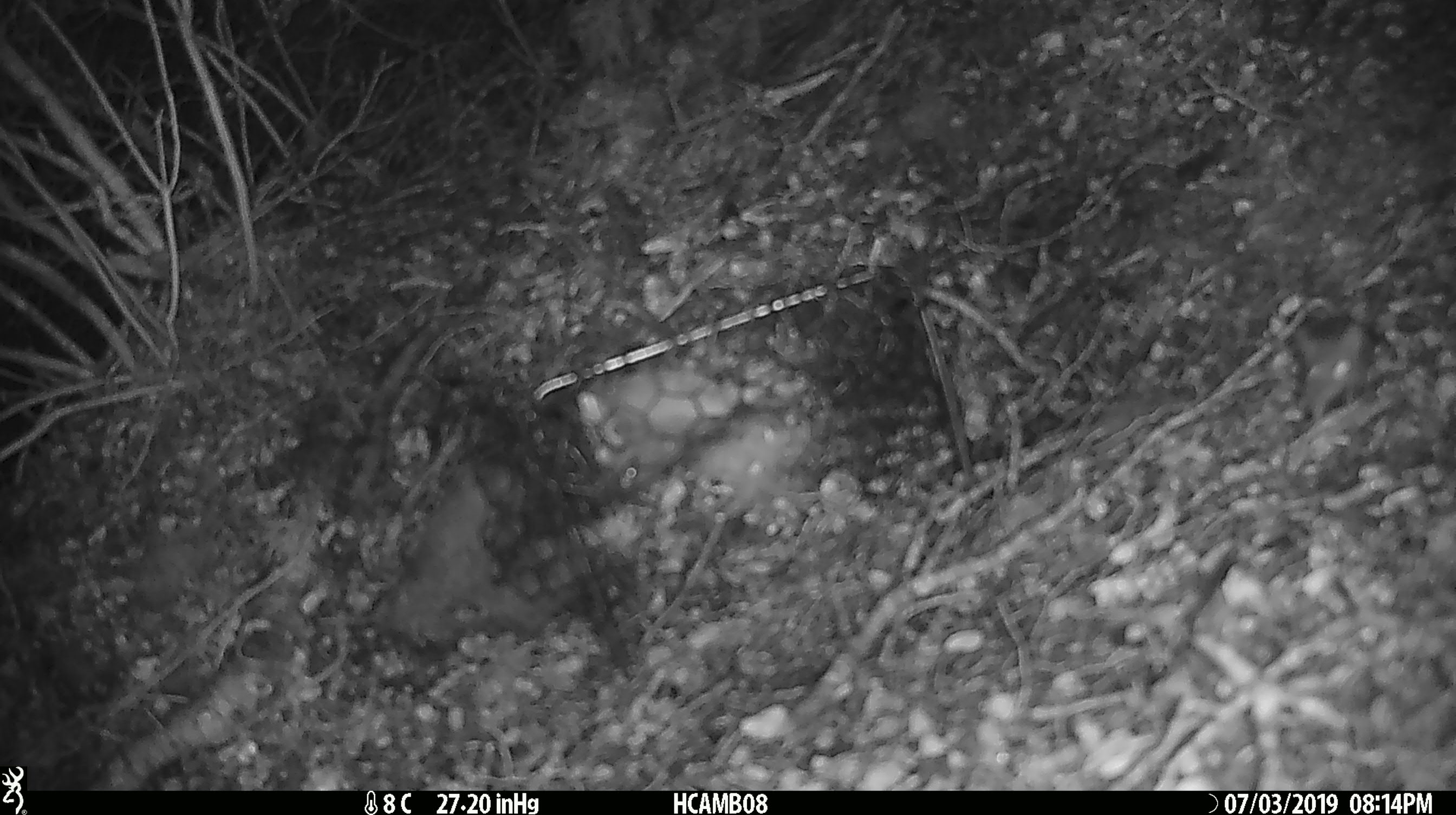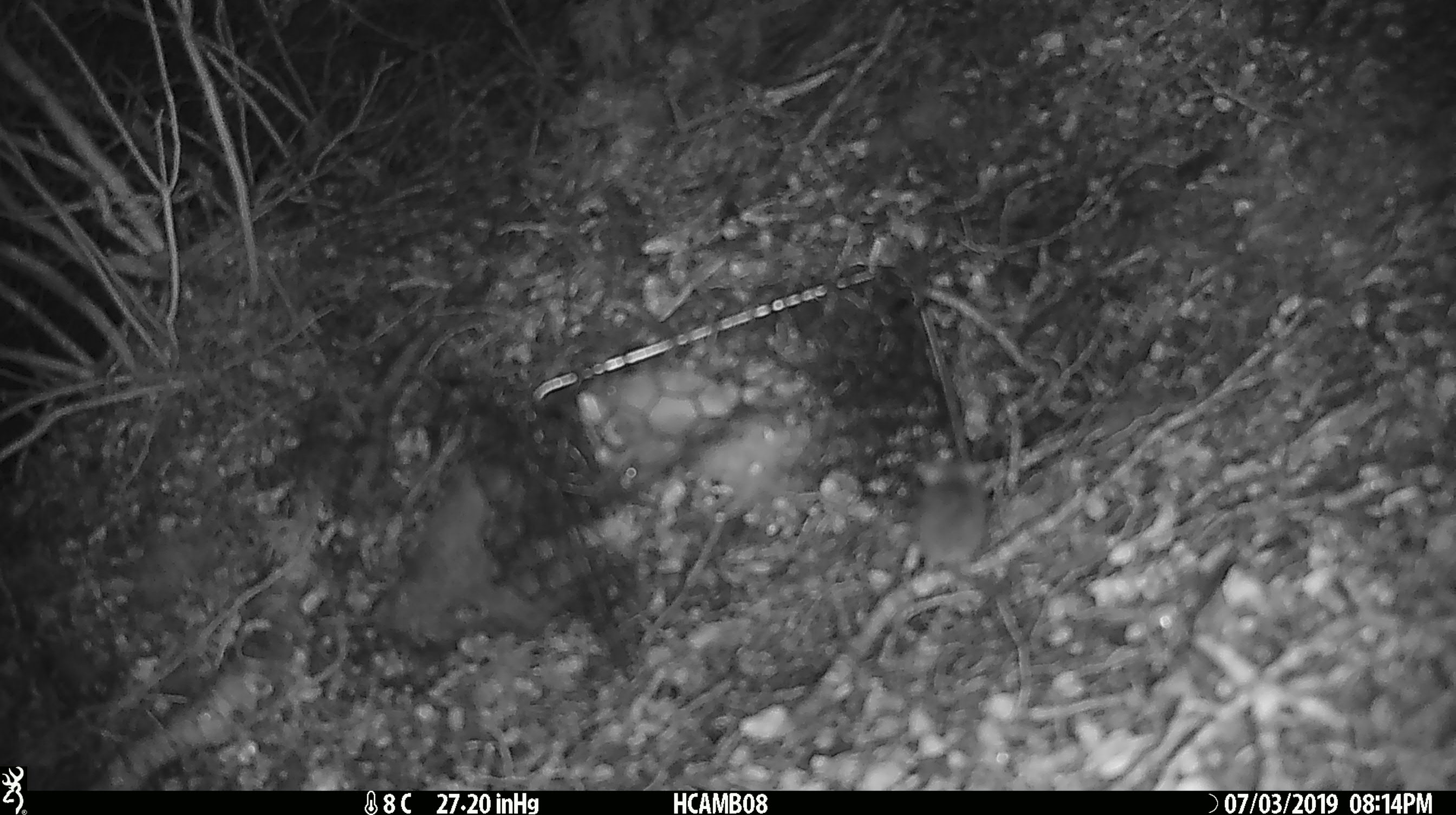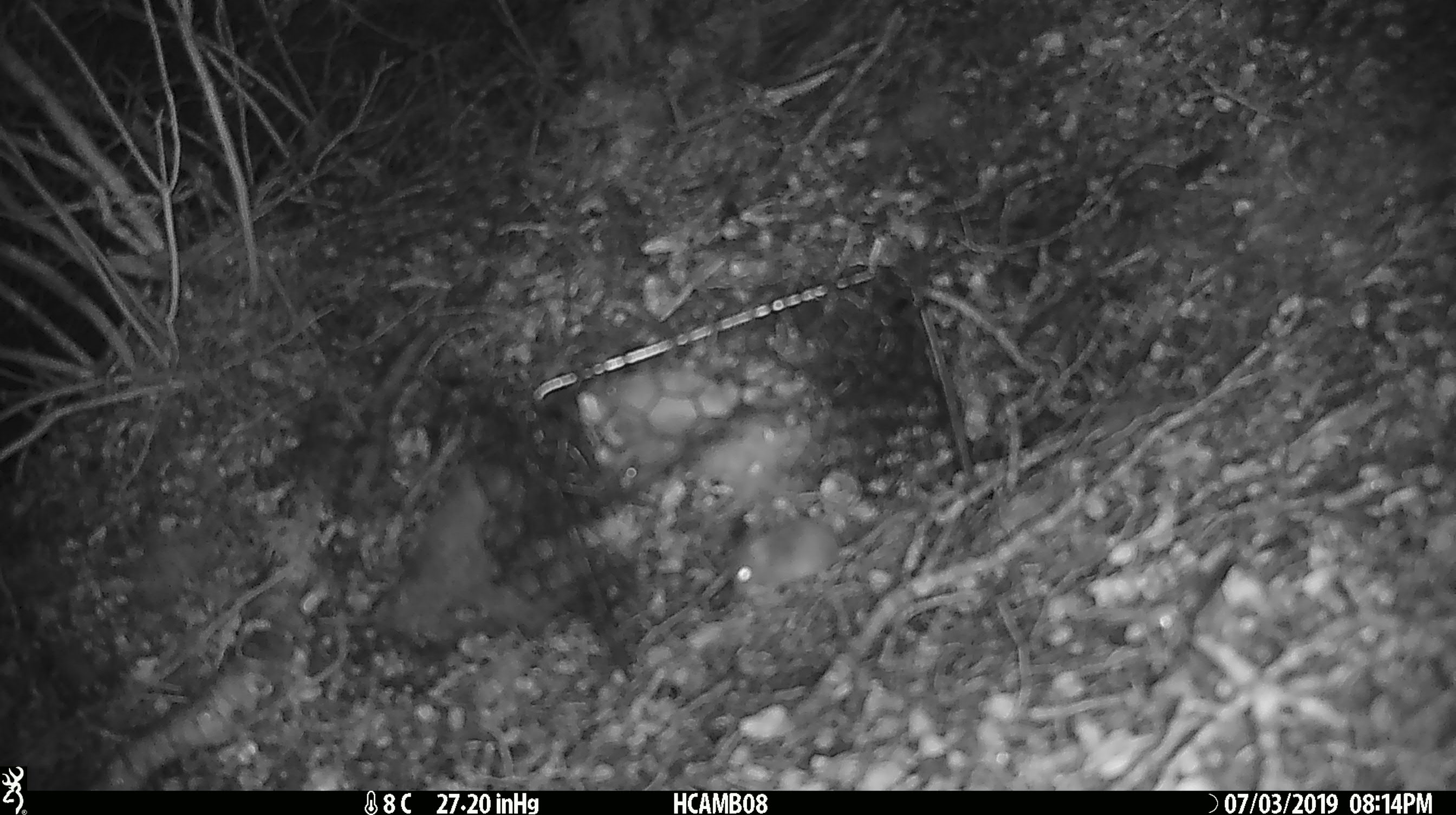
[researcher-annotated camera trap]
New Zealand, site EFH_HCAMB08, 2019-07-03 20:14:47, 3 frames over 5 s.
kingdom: Animalia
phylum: Chordata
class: Mammalia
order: Rodentia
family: Muridae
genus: Mus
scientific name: Mus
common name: mouse